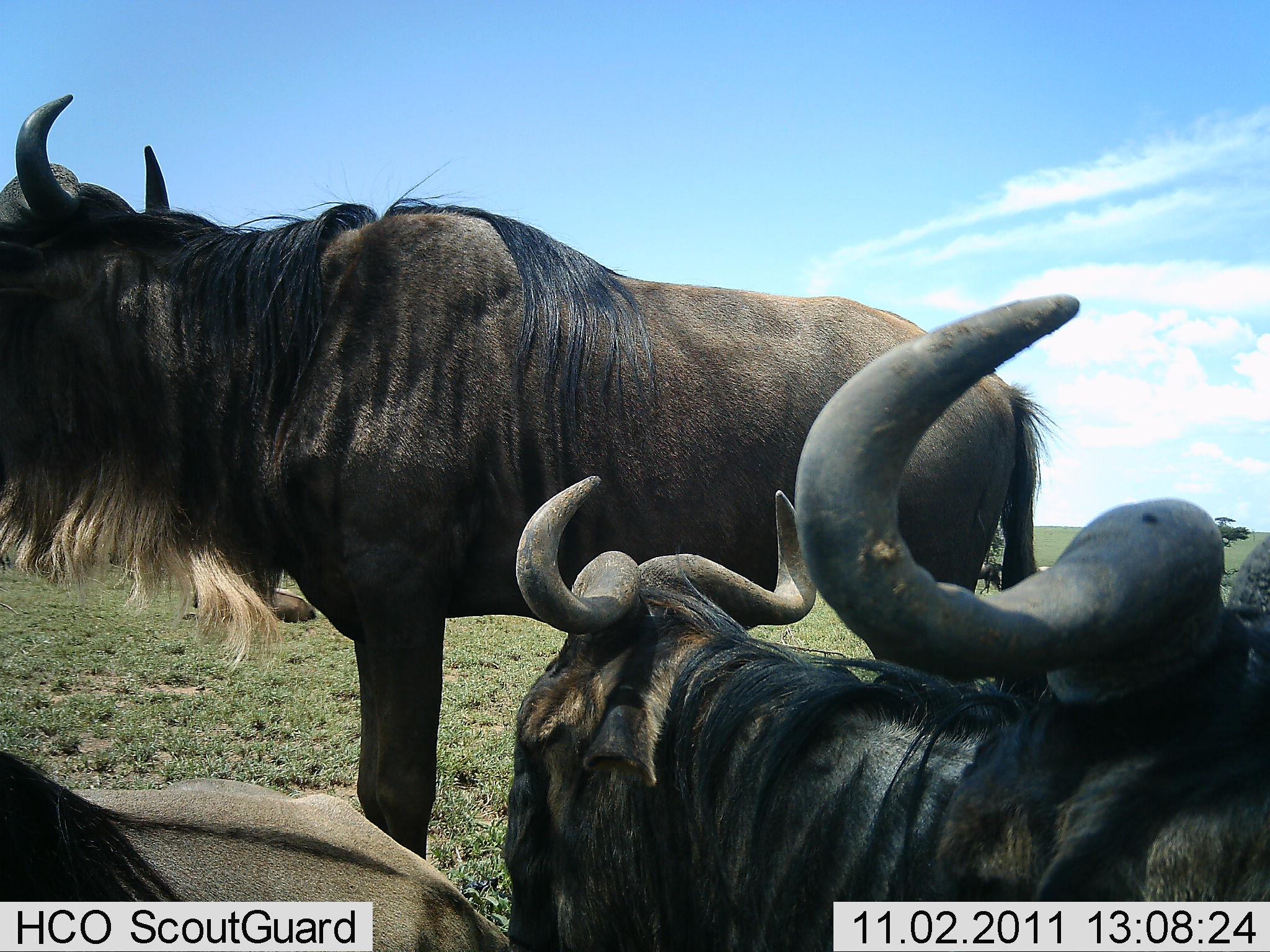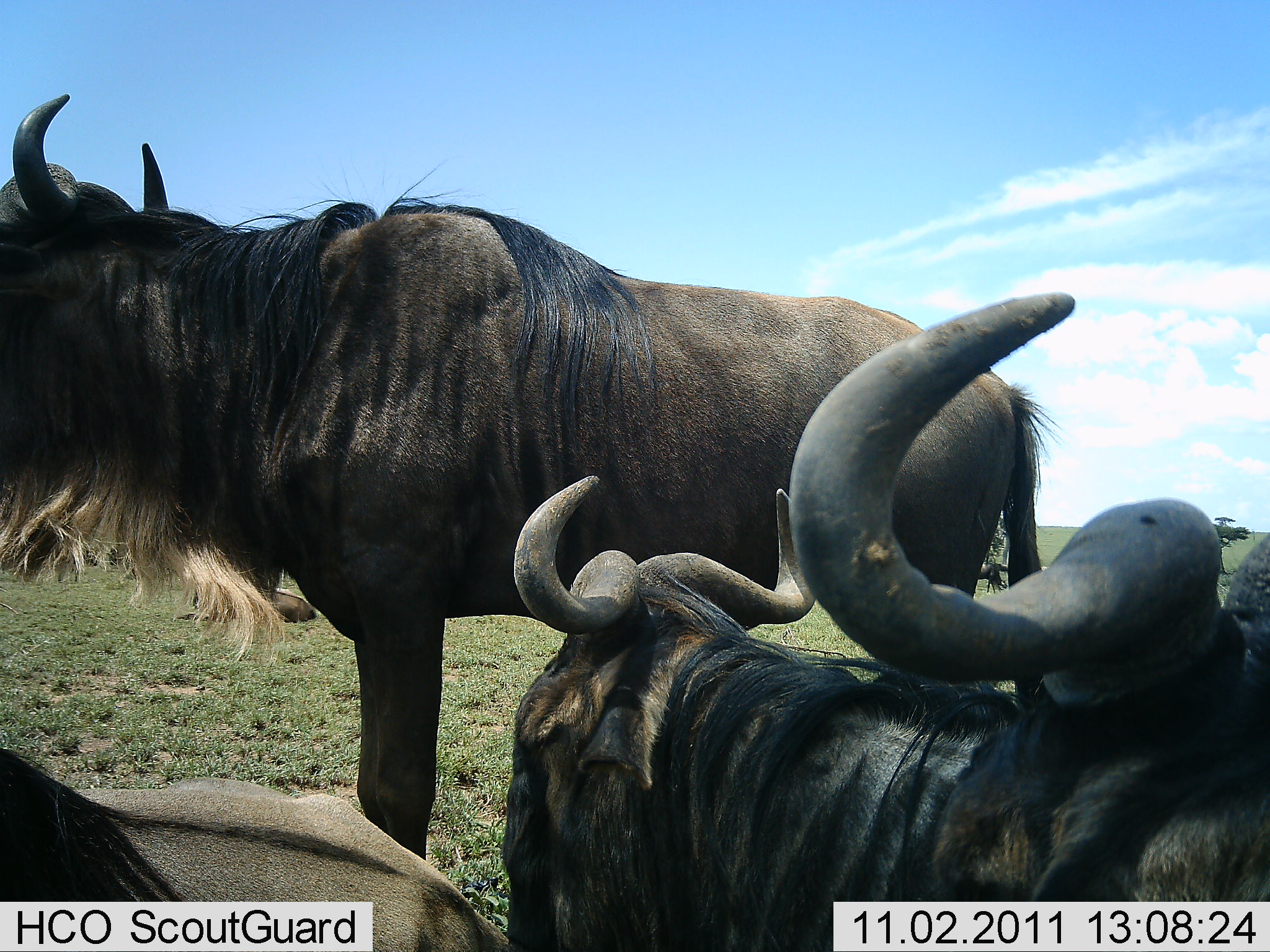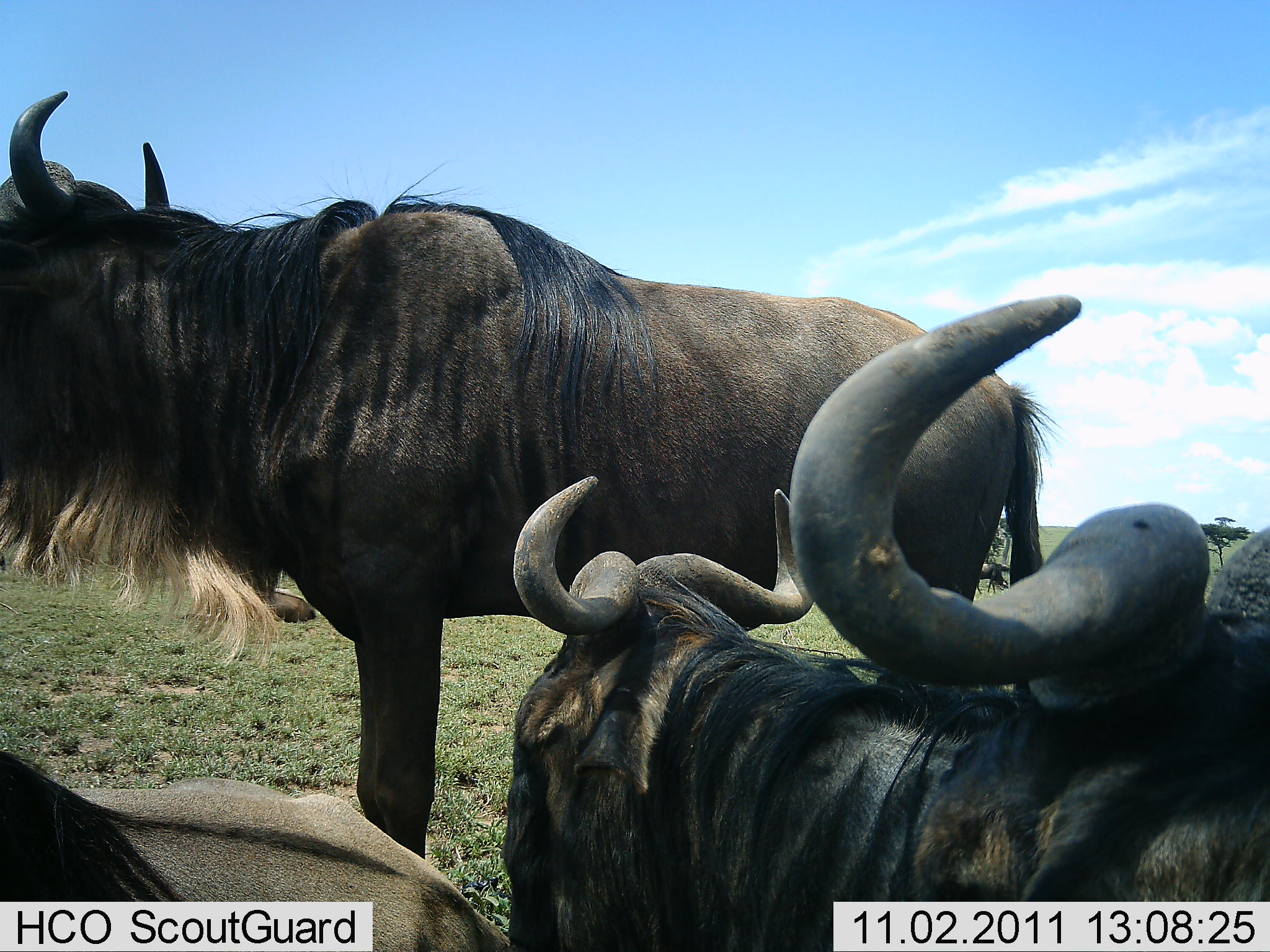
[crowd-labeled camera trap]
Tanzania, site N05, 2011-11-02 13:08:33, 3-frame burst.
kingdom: Animalia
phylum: Chordata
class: Mammalia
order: Artiodactyla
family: Bovidae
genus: Connochaetes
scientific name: Connochaetes taurinus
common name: blue wildebeest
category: wildebeest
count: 4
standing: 87%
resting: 73%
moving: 0%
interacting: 0%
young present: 0%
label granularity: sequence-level